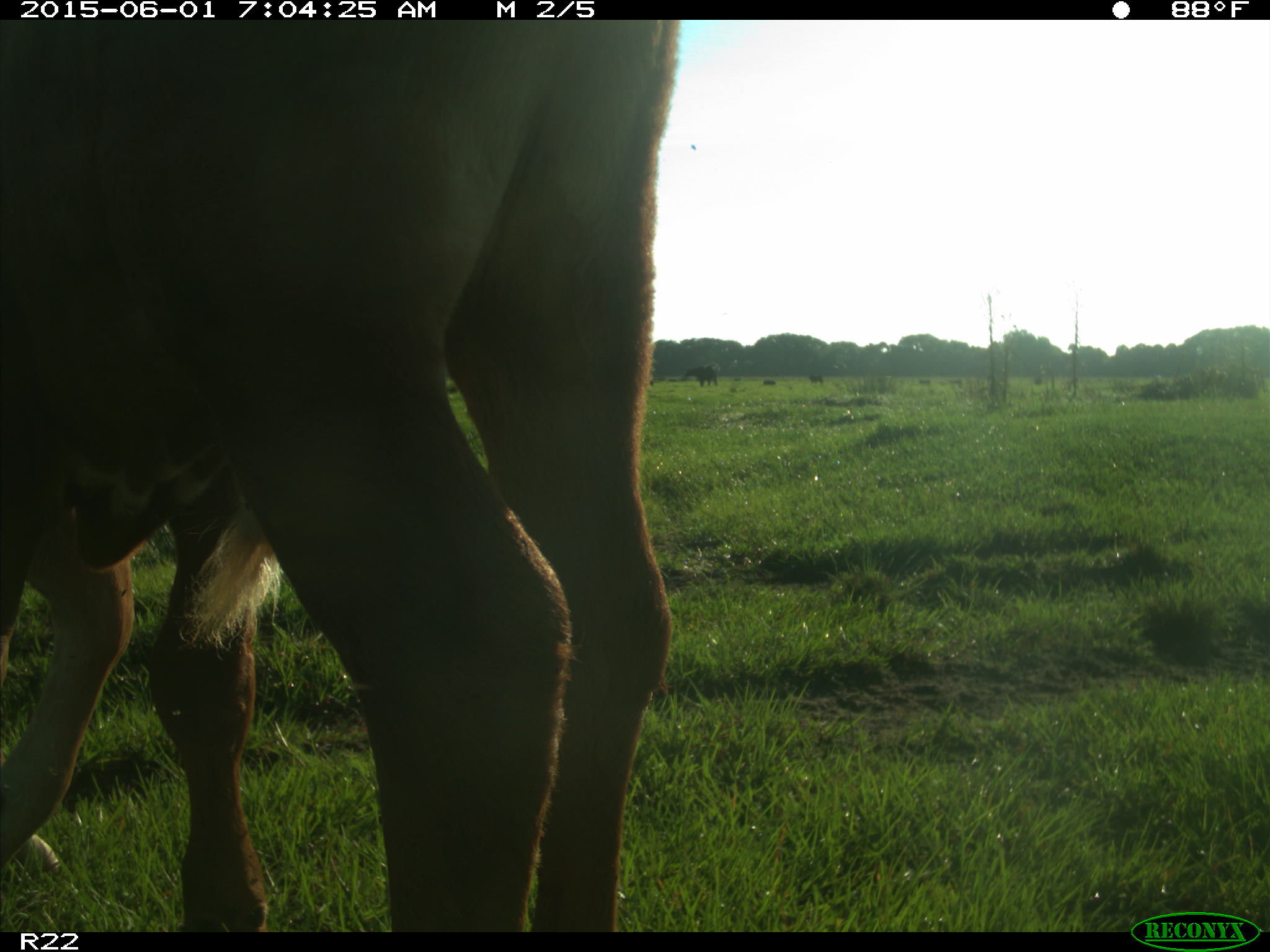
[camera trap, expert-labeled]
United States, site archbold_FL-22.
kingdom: Animalia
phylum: Chordata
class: Mammalia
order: Artiodactyla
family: Bovidae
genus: Bos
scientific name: Bos taurus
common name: domestic cow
Bos taurus (domestic cow).